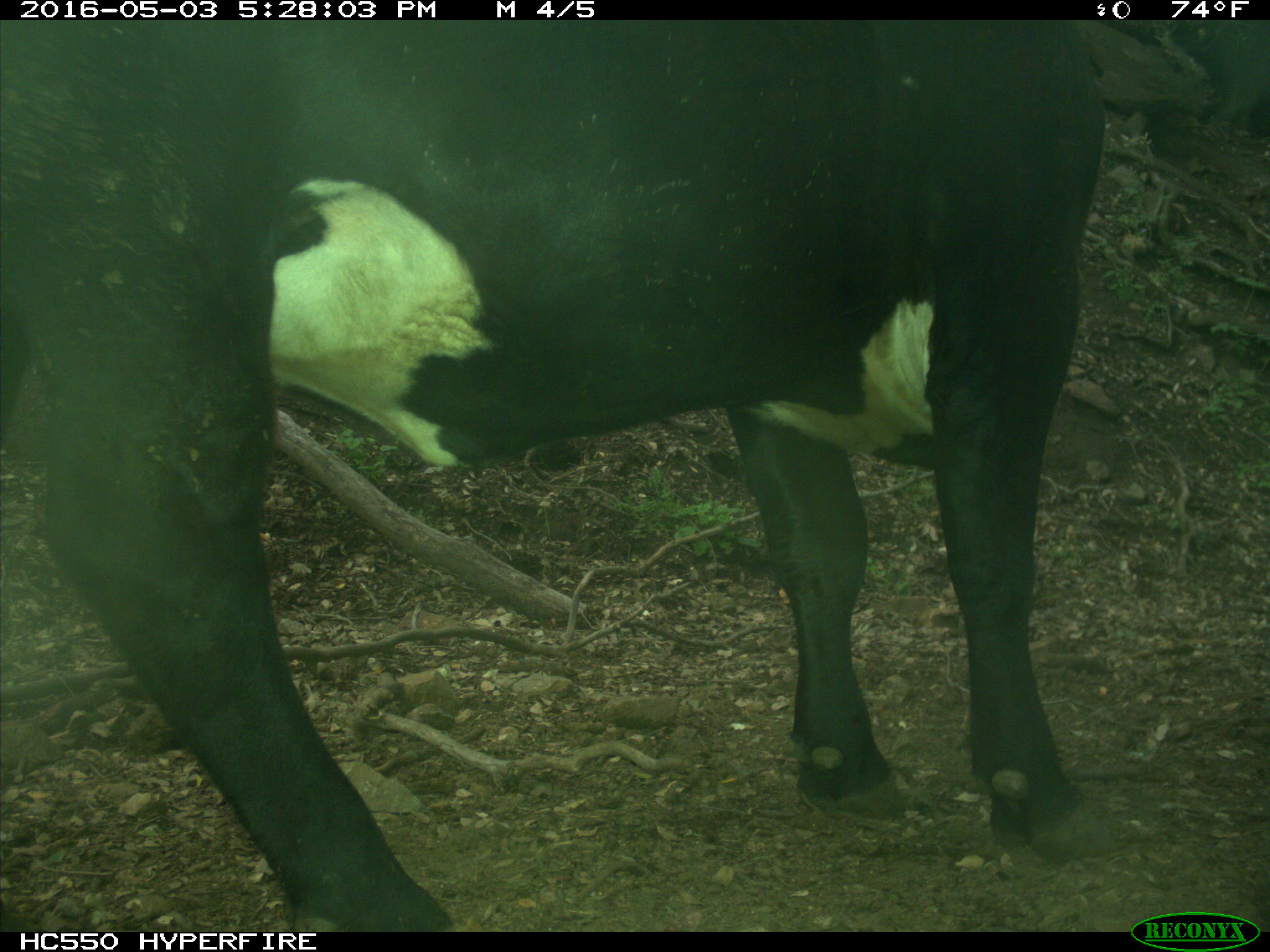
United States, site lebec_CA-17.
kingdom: Animalia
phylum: Chordata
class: Mammalia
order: Artiodactyla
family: Bovidae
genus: Bos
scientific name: Bos taurus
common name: domestic cow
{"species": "Bos taurus (domestic cow)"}